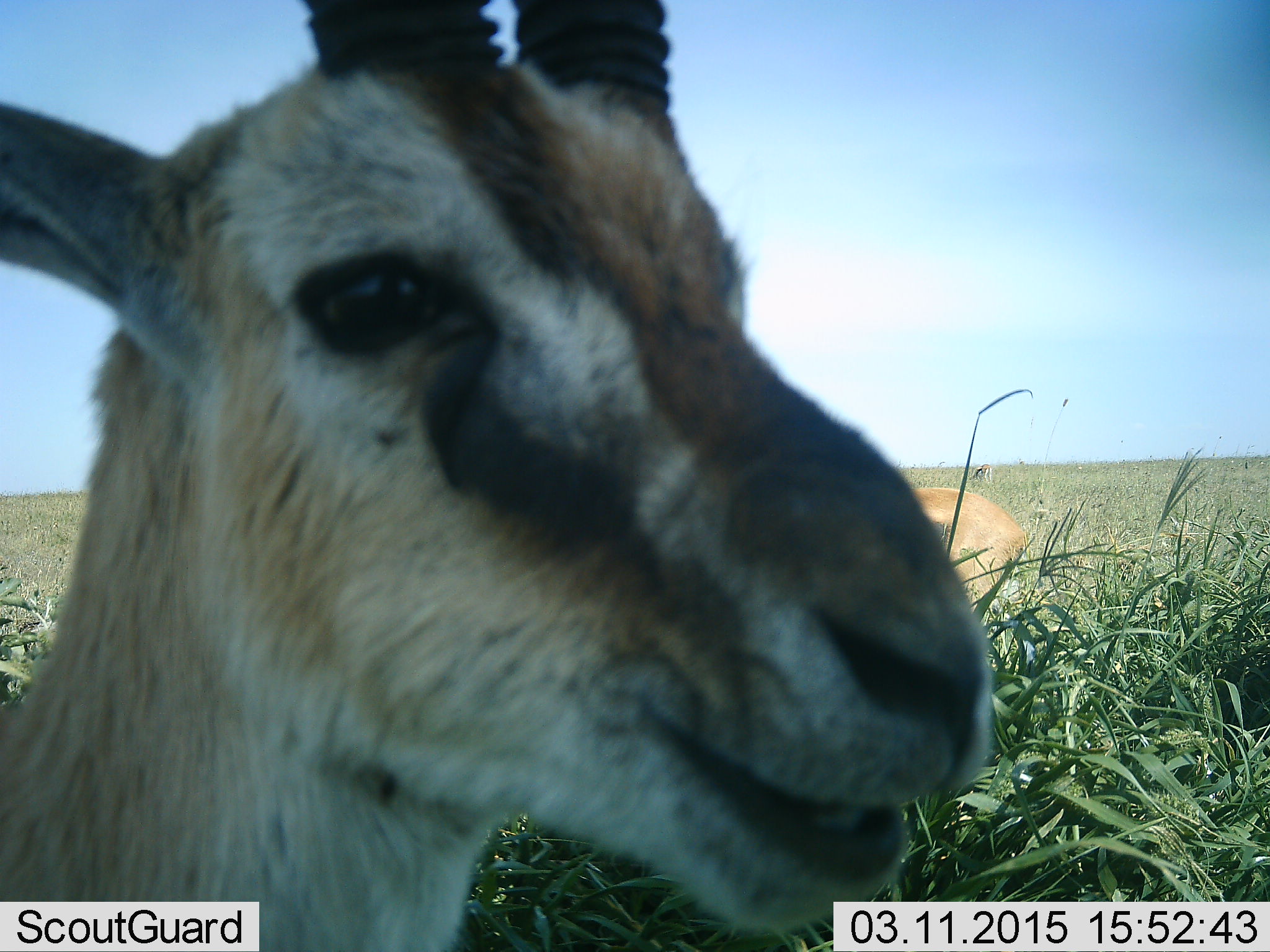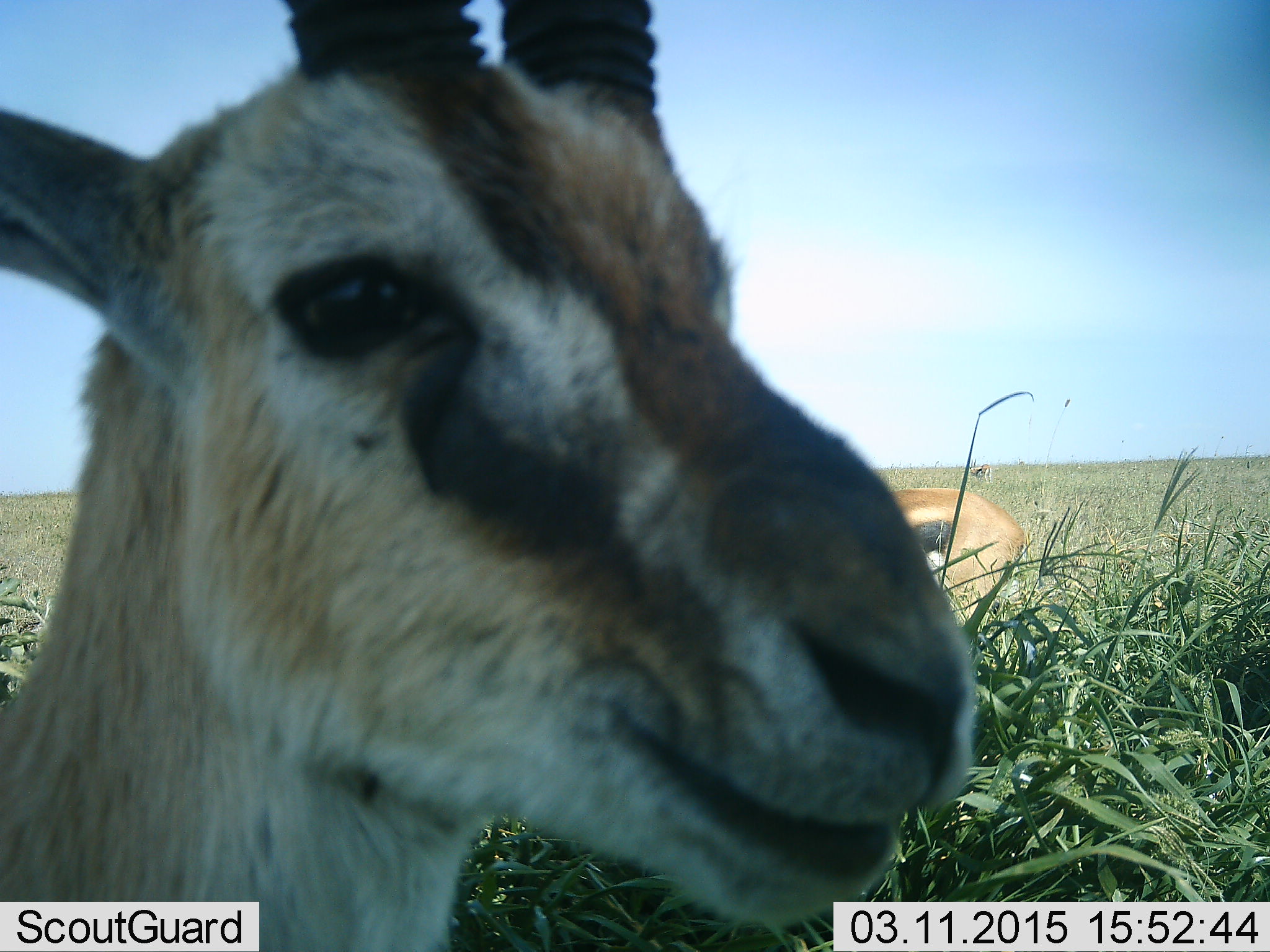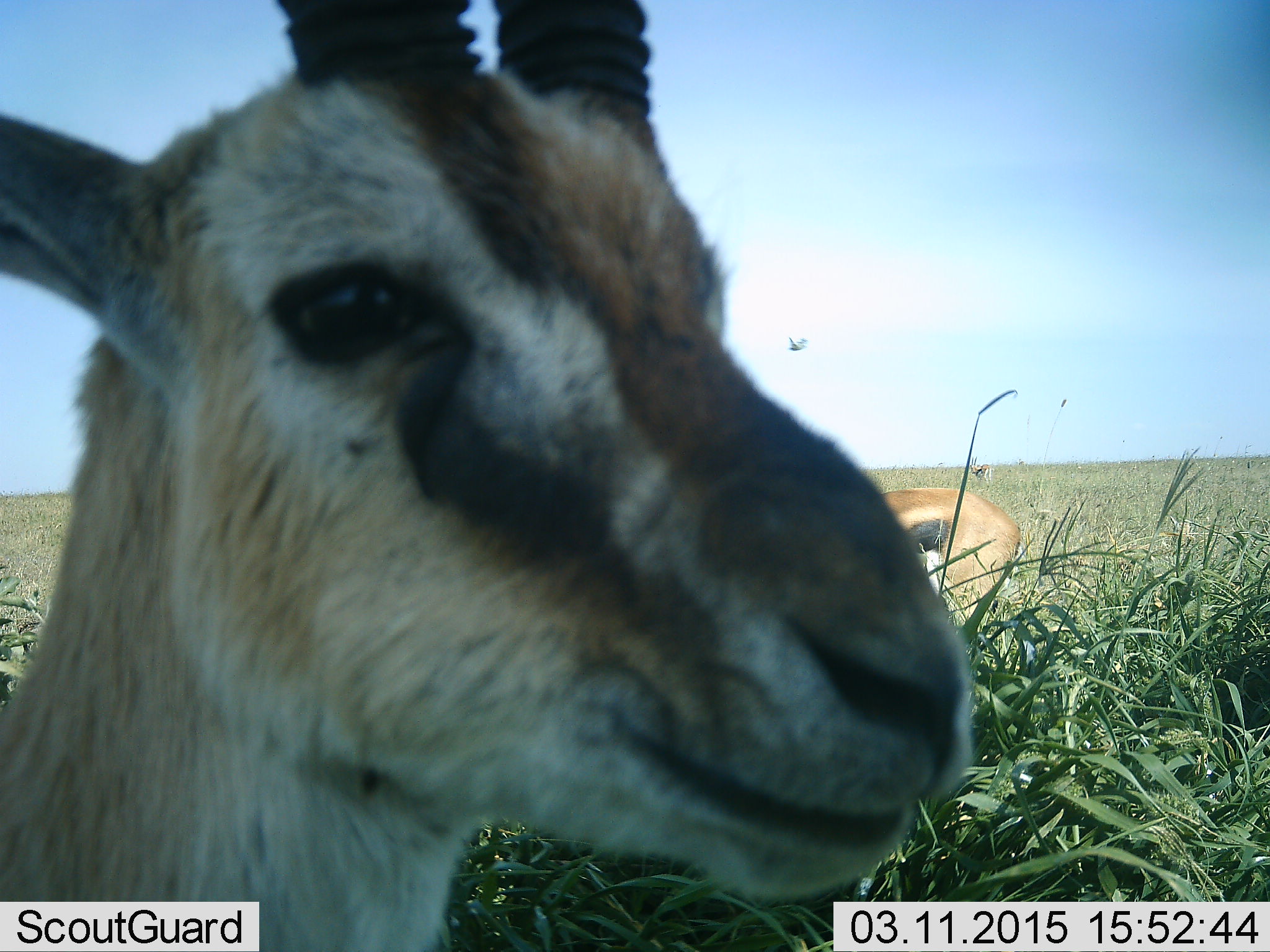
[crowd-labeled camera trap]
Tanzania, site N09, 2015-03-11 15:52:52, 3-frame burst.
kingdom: Animalia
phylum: Chordata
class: Mammalia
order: Artiodactyla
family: Bovidae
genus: Eudorcas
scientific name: Eudorcas thomsonii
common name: thomson's gazelle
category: gazellethomsons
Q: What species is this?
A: Gazellethomsons (thomson's gazelle) (Eudorcas thomsonii).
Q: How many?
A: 2.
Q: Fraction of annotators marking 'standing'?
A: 83%.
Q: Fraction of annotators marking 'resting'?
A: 8%.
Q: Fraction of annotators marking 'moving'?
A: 0%.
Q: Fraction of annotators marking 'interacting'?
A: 0%.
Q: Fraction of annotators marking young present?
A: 0%.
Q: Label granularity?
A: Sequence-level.